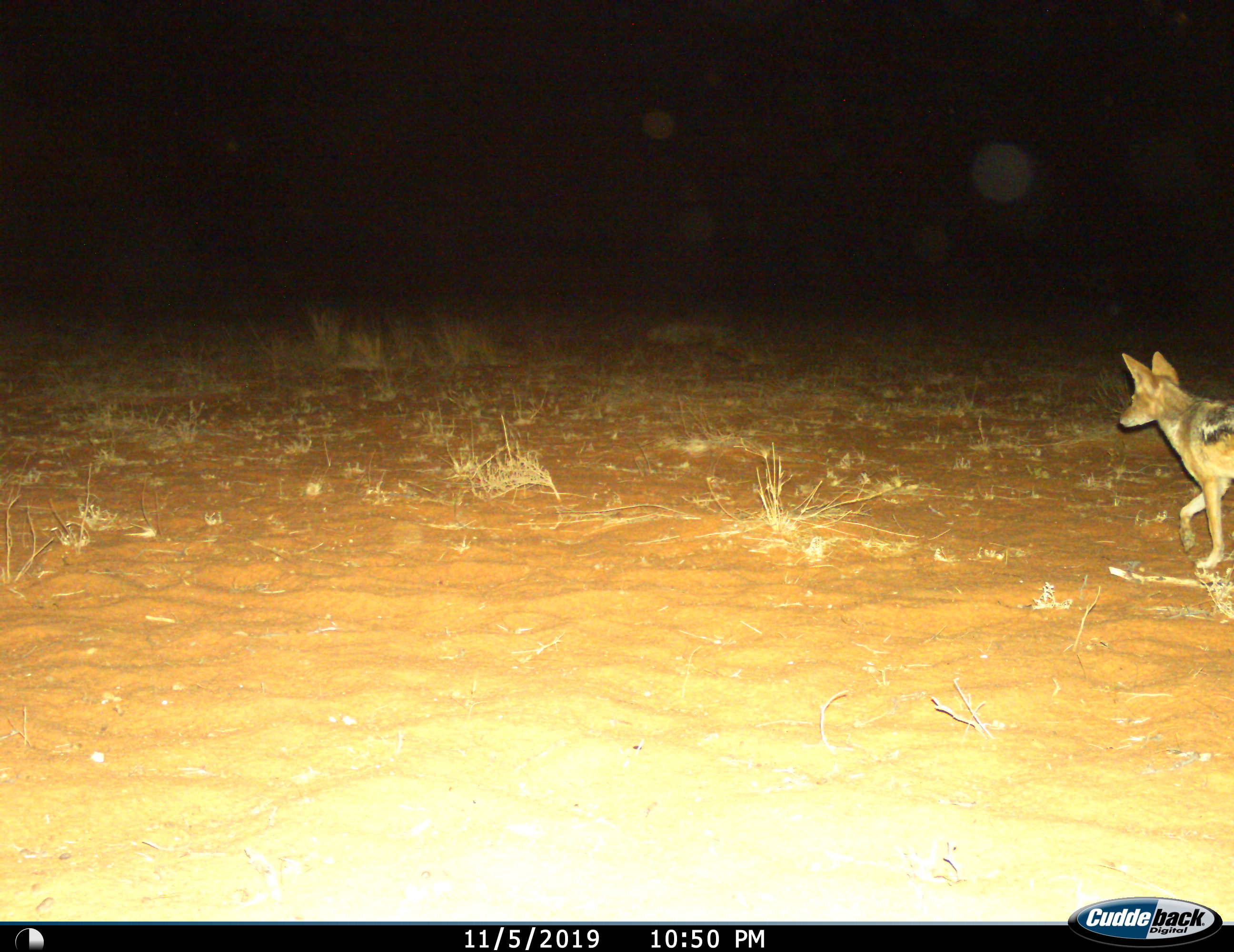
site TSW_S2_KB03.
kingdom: Animalia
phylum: Chordata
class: Mammalia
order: Carnivora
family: Canidae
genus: Lupulella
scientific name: Lupulella mesomelas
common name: black-backed jackal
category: jackalblackbacked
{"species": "jackalblackbacked (black-backed jackal) (Lupulella mesomelas)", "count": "1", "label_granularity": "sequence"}